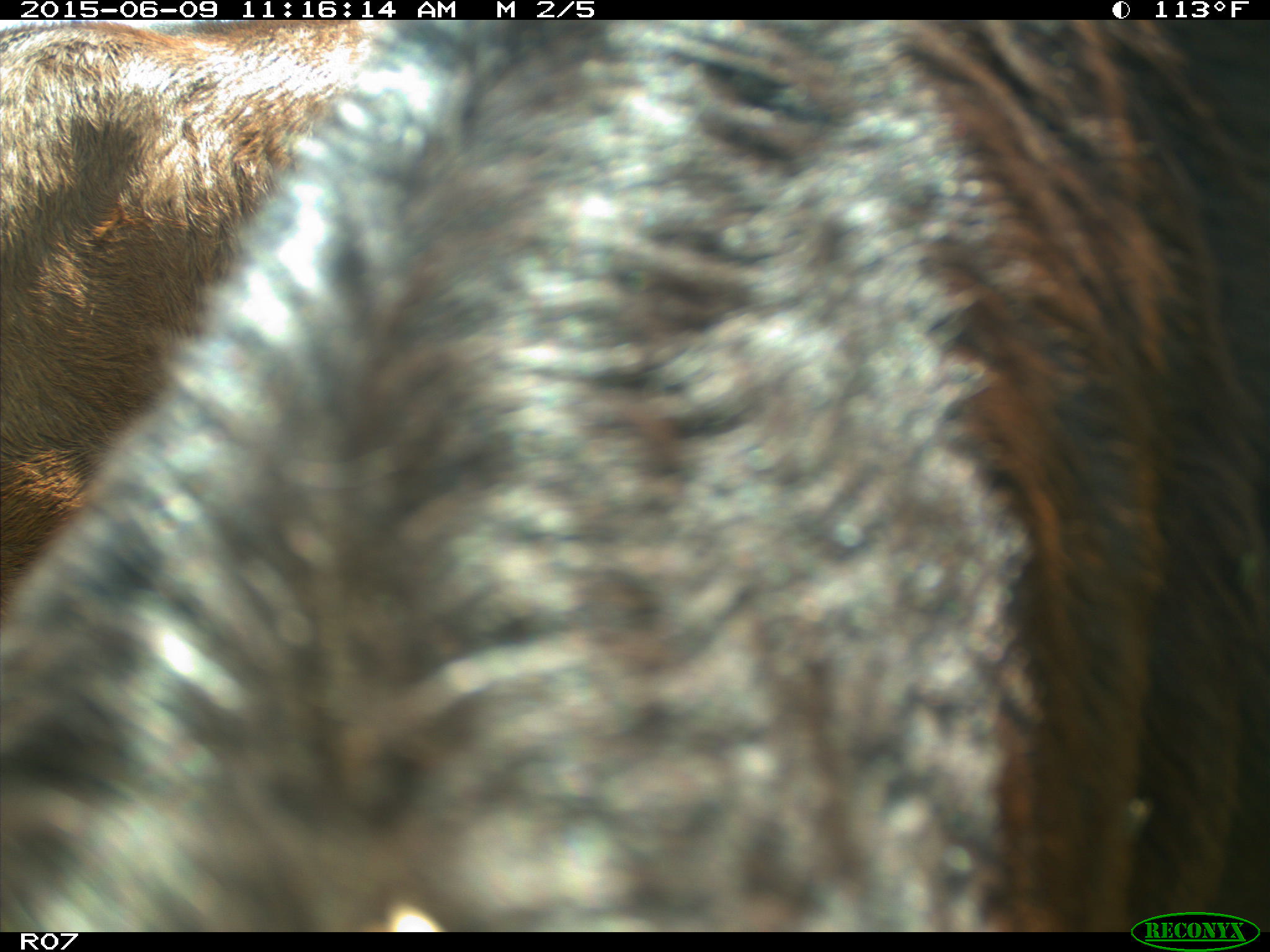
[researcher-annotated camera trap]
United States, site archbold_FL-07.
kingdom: Animalia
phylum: Chordata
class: Mammalia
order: Artiodactyla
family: Bovidae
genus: Bos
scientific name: Bos taurus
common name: domestic cow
Bos taurus (domestic cow).